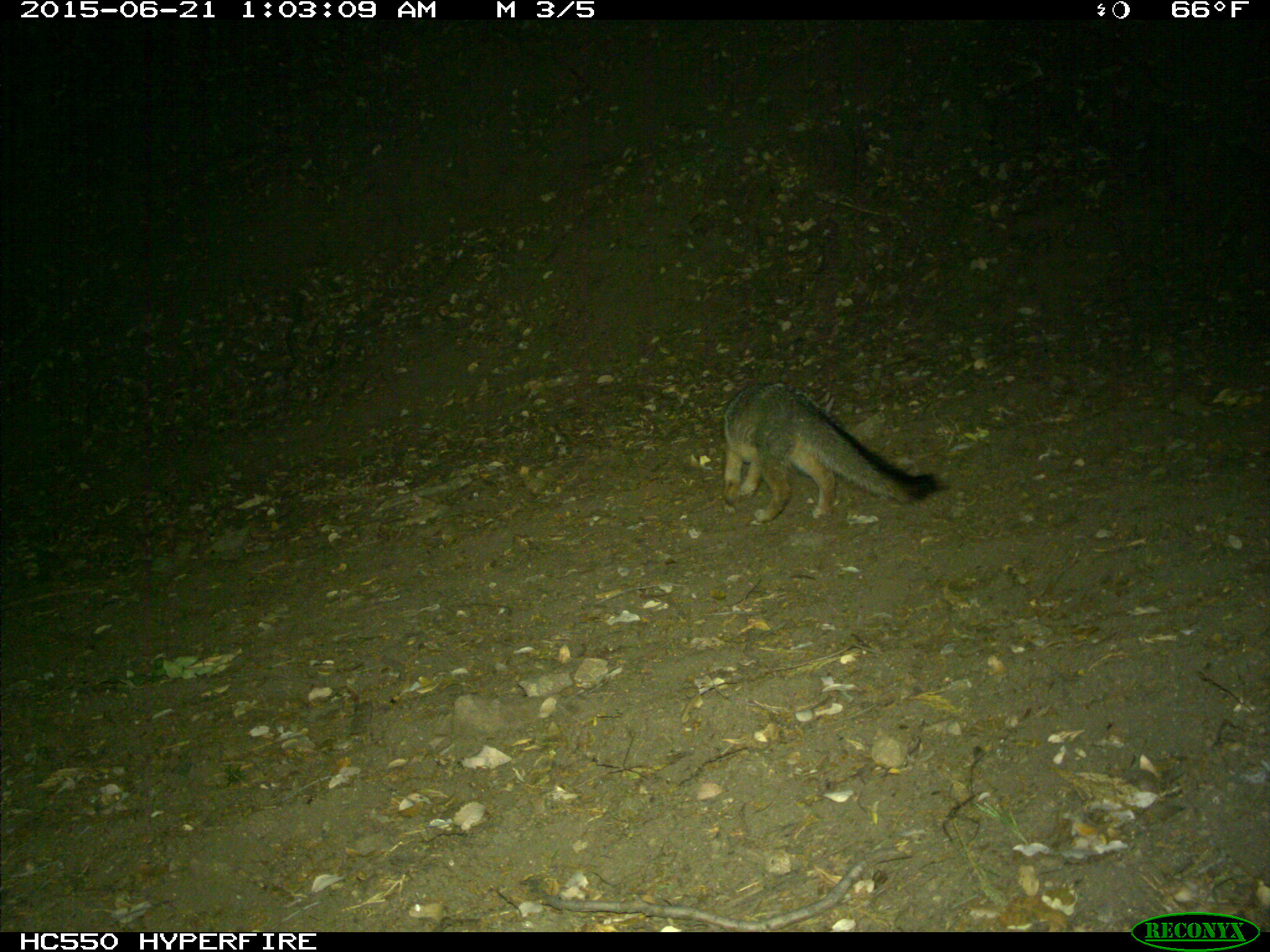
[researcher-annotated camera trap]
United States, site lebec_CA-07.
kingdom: Animalia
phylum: Chordata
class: Mammalia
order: Carnivora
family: Canidae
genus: Urocyon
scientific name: Urocyon cinereoargenteus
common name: gray fox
Urocyon cinereoargenteus (gray fox).